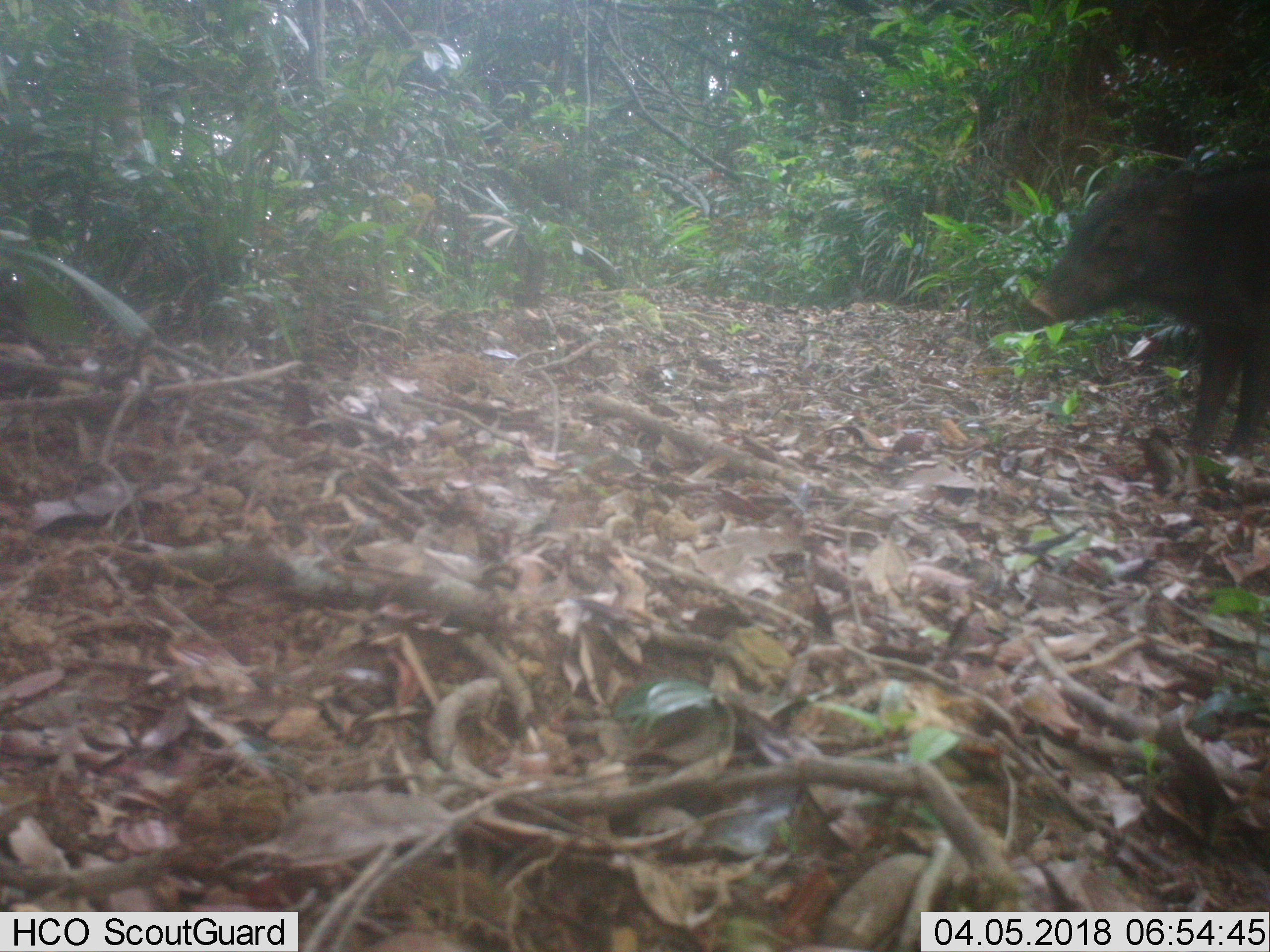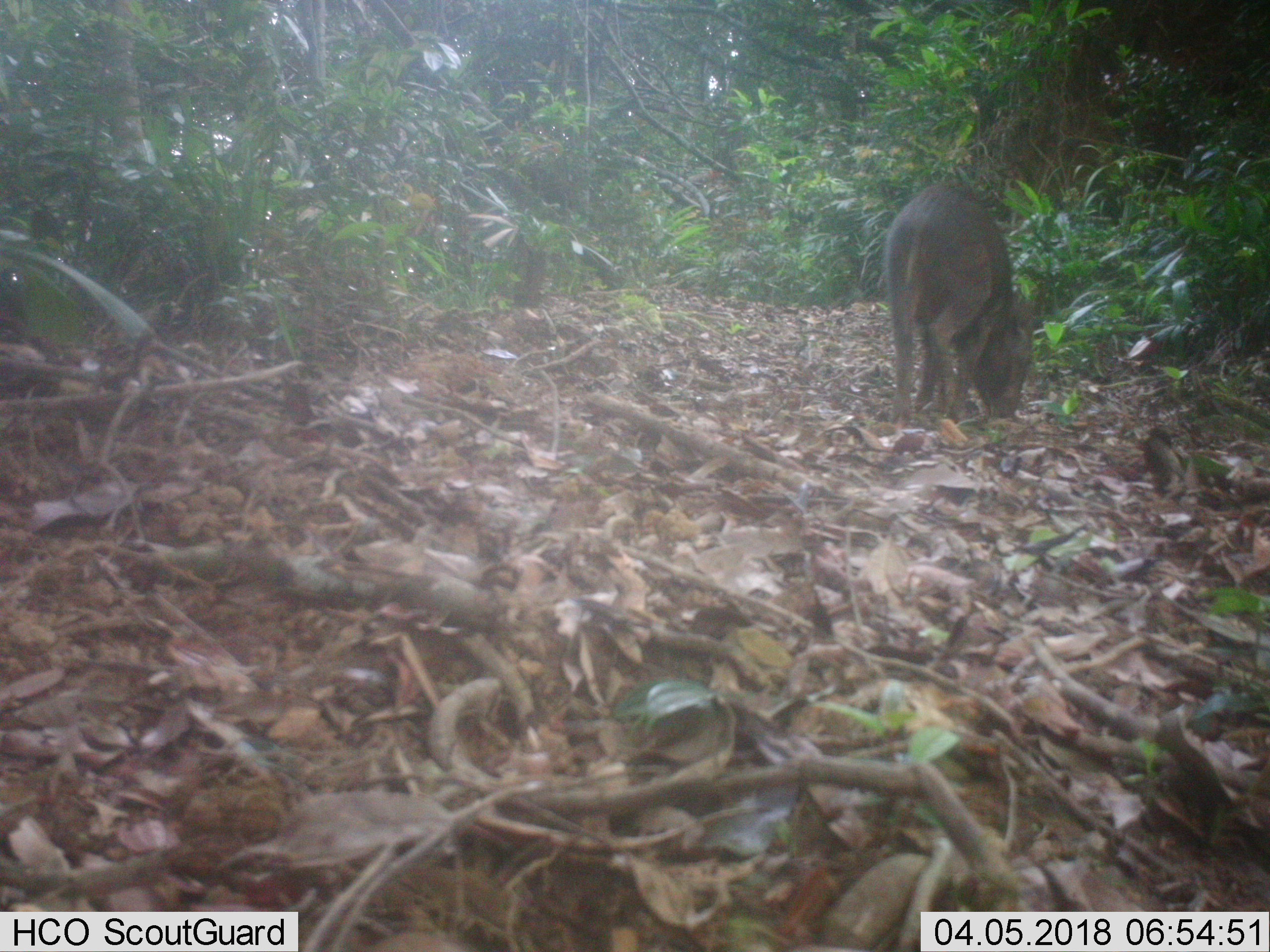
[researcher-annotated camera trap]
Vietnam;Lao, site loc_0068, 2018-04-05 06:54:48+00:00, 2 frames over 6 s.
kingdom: Animalia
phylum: Chordata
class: Mammalia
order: Artiodactyla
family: Suidae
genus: Sus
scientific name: Sus scrofa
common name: eurasian wild pig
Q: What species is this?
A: Eurasian wild pig (Sus scrofa).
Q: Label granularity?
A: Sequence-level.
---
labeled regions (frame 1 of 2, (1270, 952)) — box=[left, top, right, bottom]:
eurasian wild pig: box=[1029, 161, 1270, 460]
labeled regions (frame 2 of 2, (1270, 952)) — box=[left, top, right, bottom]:
eurasian wild pig: box=[884, 185, 1035, 426]